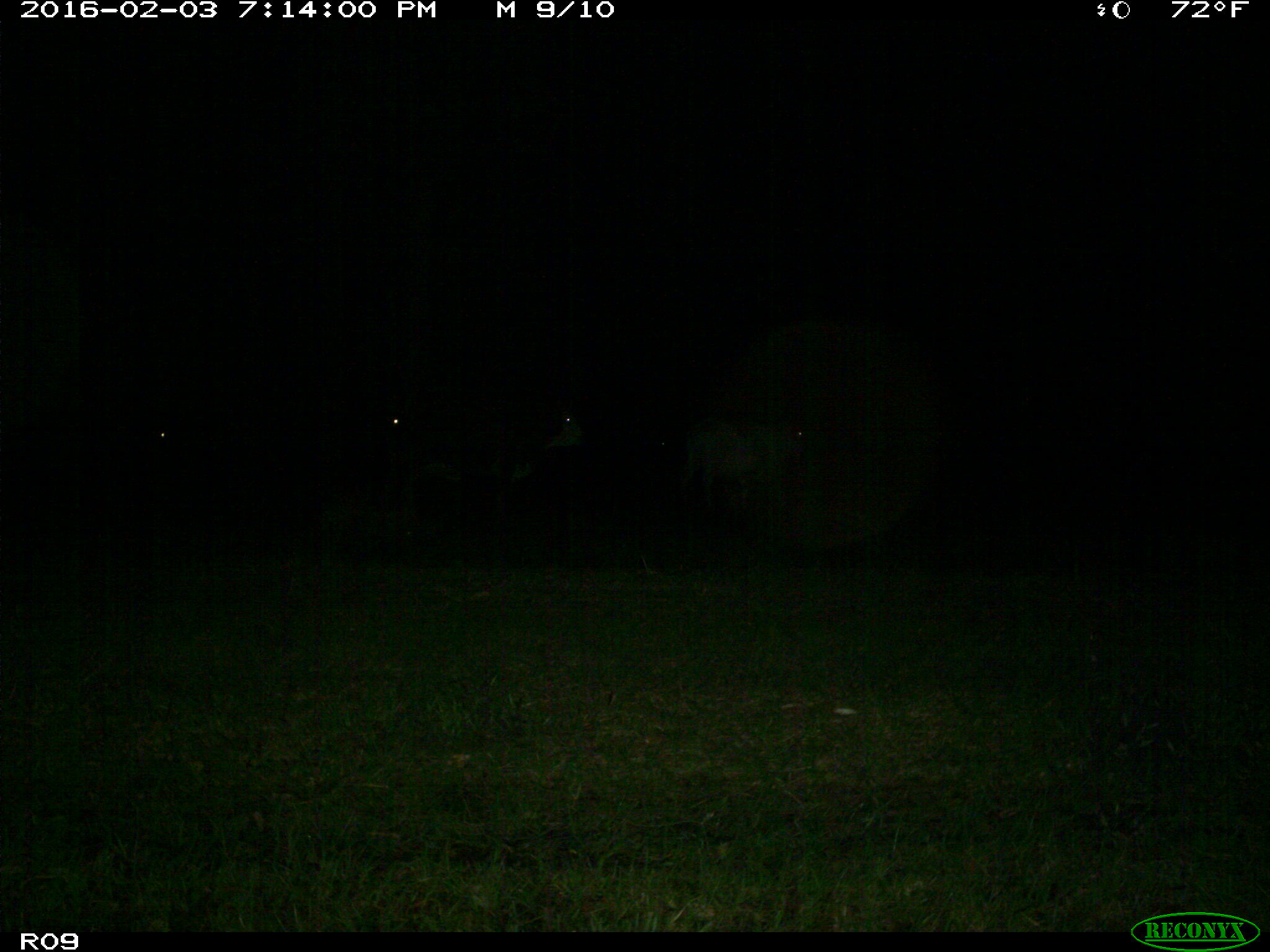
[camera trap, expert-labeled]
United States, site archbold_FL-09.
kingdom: Animalia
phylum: Chordata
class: Mammalia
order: Artiodactyla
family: Bovidae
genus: Bos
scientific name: Bos taurus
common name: domestic cow